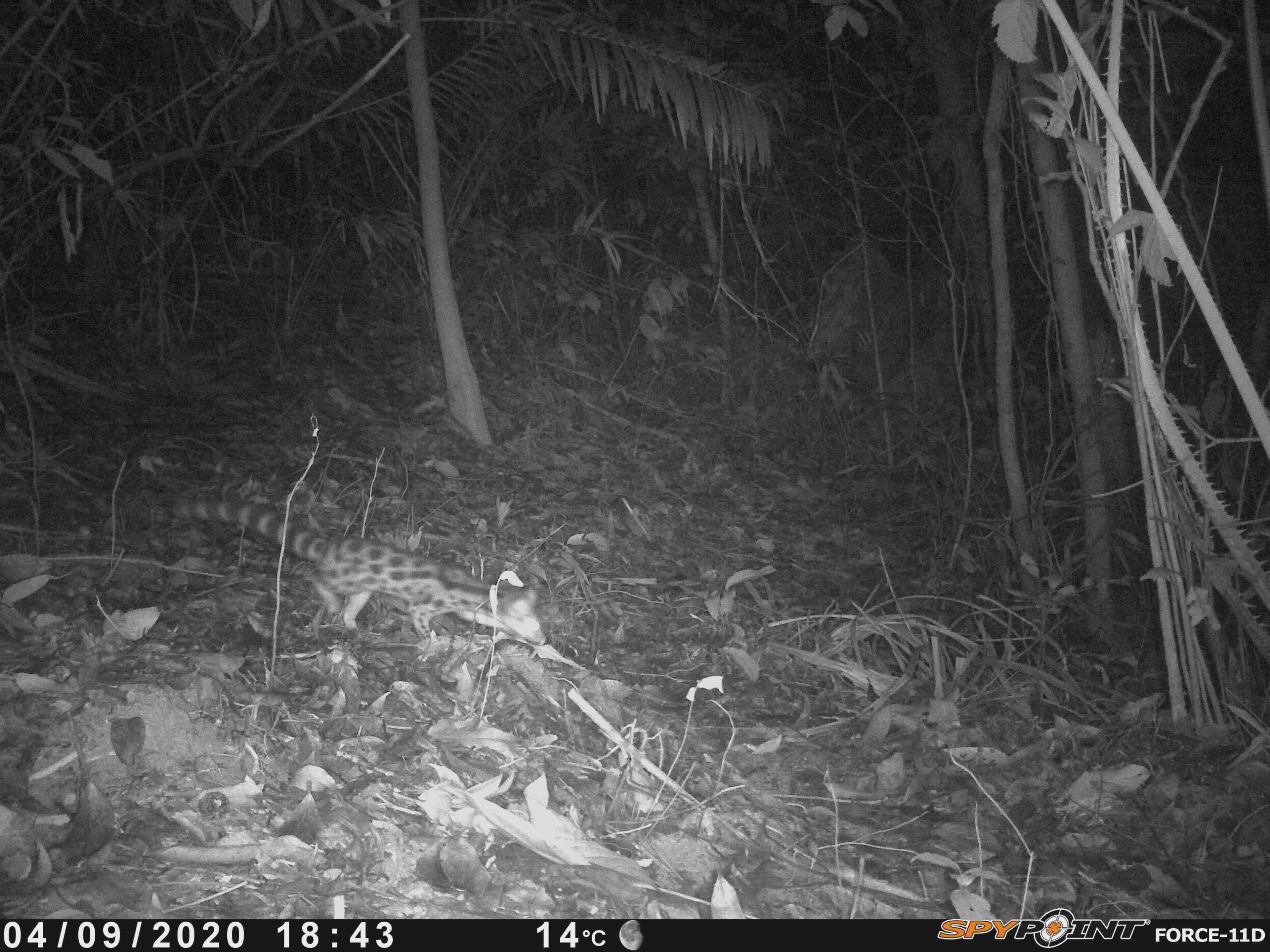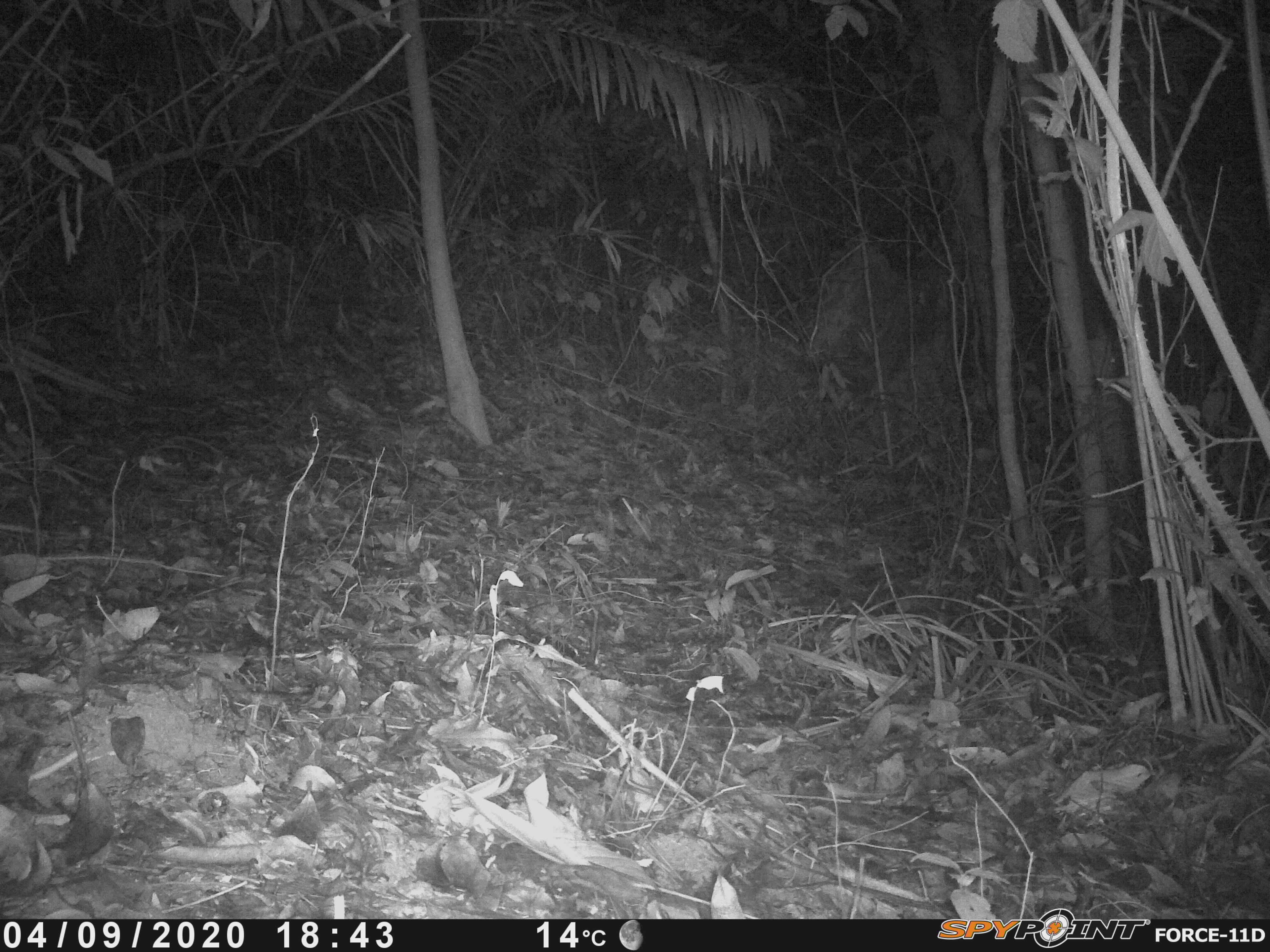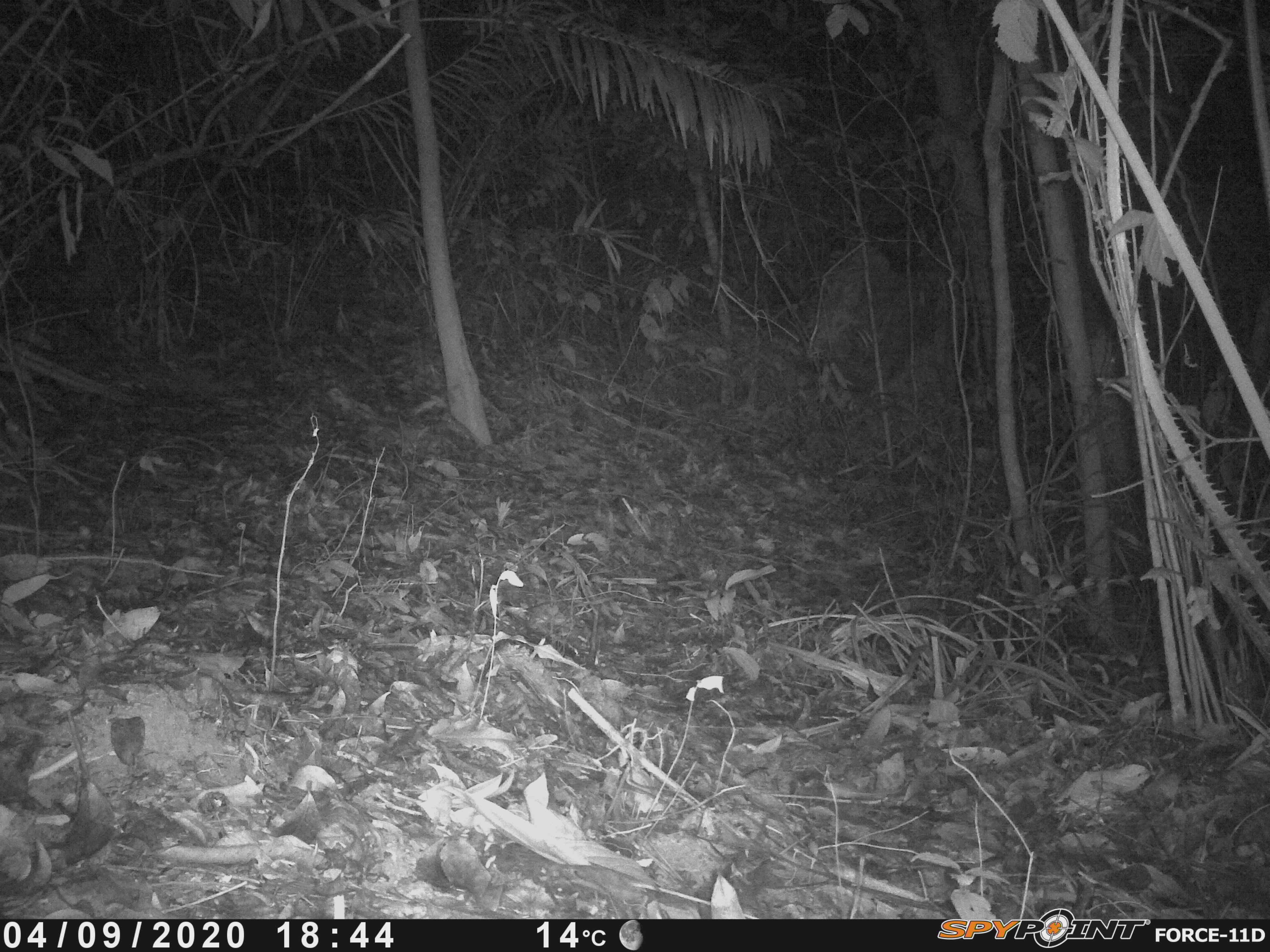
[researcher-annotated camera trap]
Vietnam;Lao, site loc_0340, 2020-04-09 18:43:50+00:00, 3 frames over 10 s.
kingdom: Animalia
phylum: Chordata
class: Mammalia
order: Carnivora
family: Prionodontidae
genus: Prionodon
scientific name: Prionodon pardicolor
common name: spotted linsang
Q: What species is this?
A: Spotted linsang (Prionodon pardicolor).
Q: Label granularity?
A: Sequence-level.